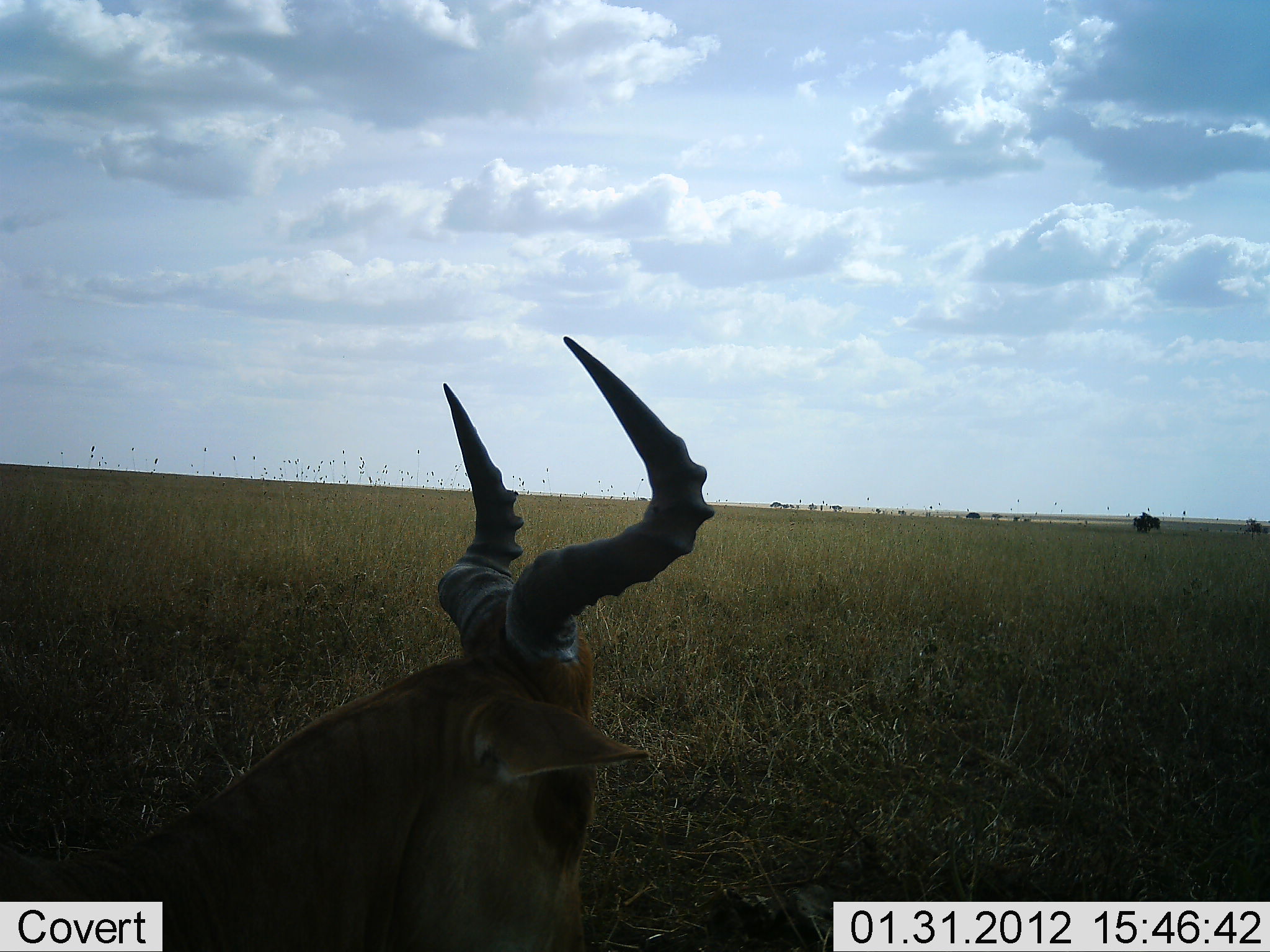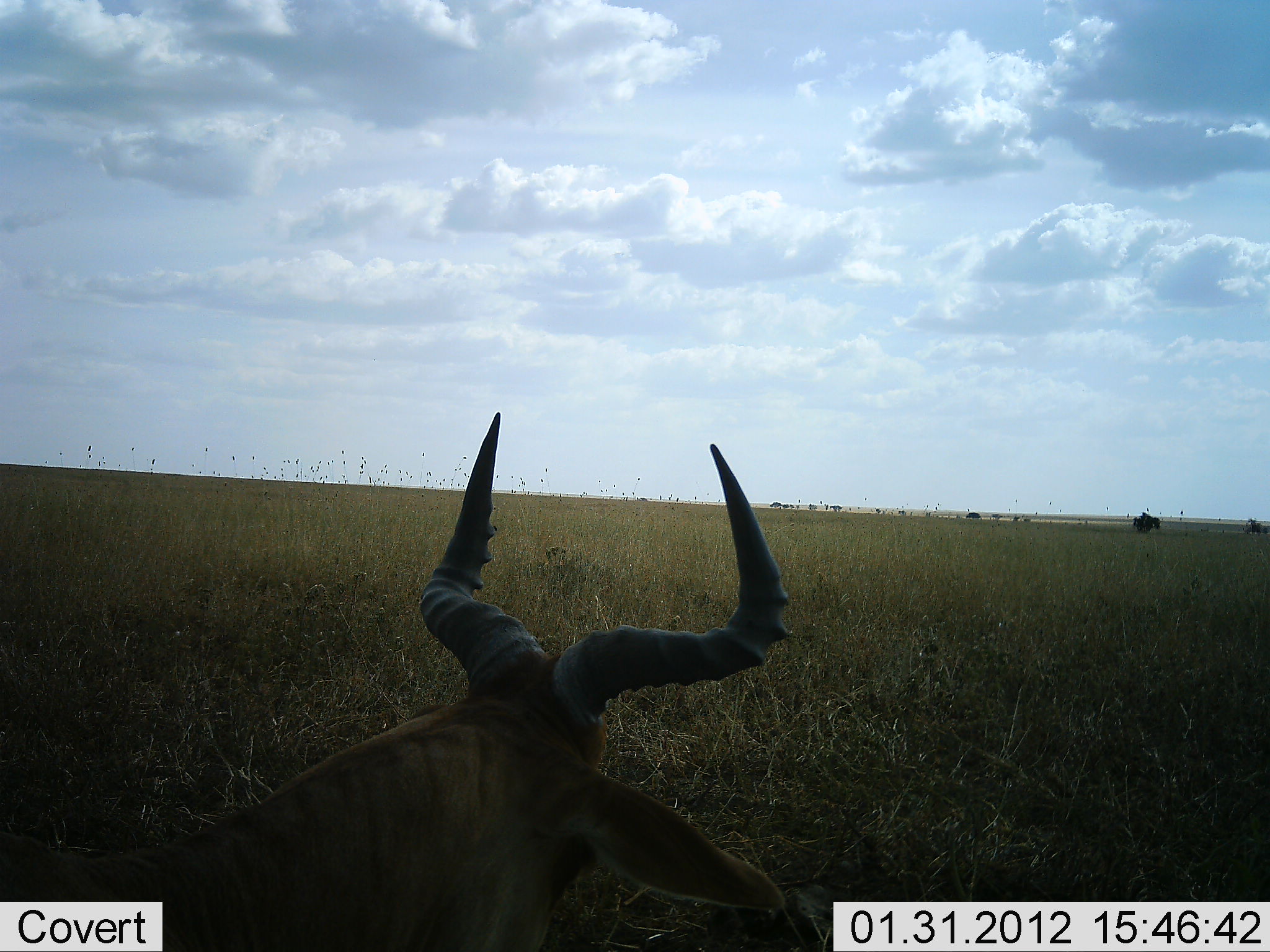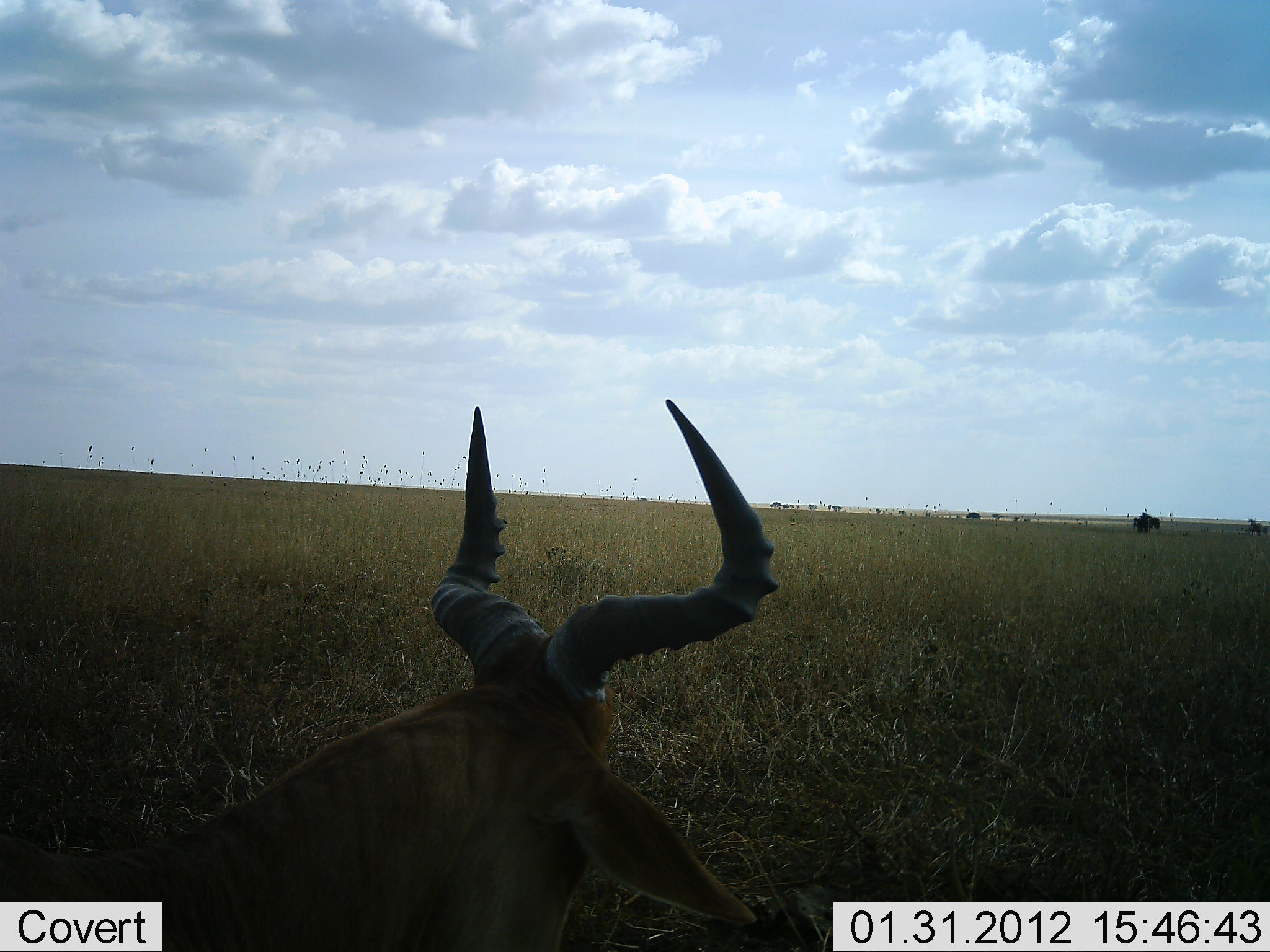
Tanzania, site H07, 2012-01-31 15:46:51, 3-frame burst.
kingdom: Animalia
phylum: Chordata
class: Mammalia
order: Artiodactyla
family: Bovidae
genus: Alcelaphus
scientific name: Alcelaphus buselaphus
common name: hartebeest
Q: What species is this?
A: Hartebeest (Alcelaphus buselaphus).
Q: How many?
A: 1.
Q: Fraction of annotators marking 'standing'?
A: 19%.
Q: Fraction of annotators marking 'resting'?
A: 62%.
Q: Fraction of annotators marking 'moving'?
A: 12%.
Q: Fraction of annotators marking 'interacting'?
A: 6%.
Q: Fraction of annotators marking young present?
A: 0%.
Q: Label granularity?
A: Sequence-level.